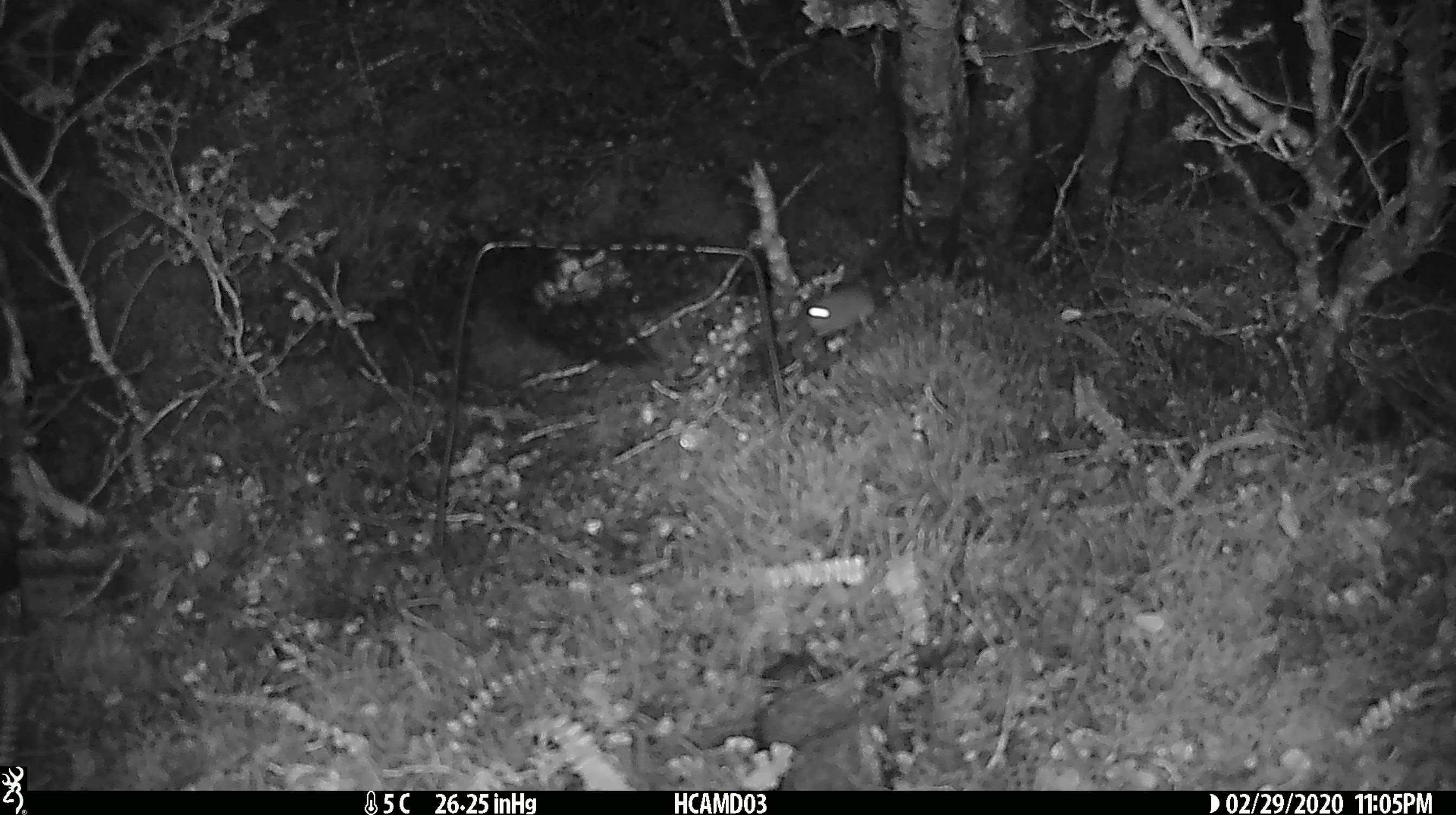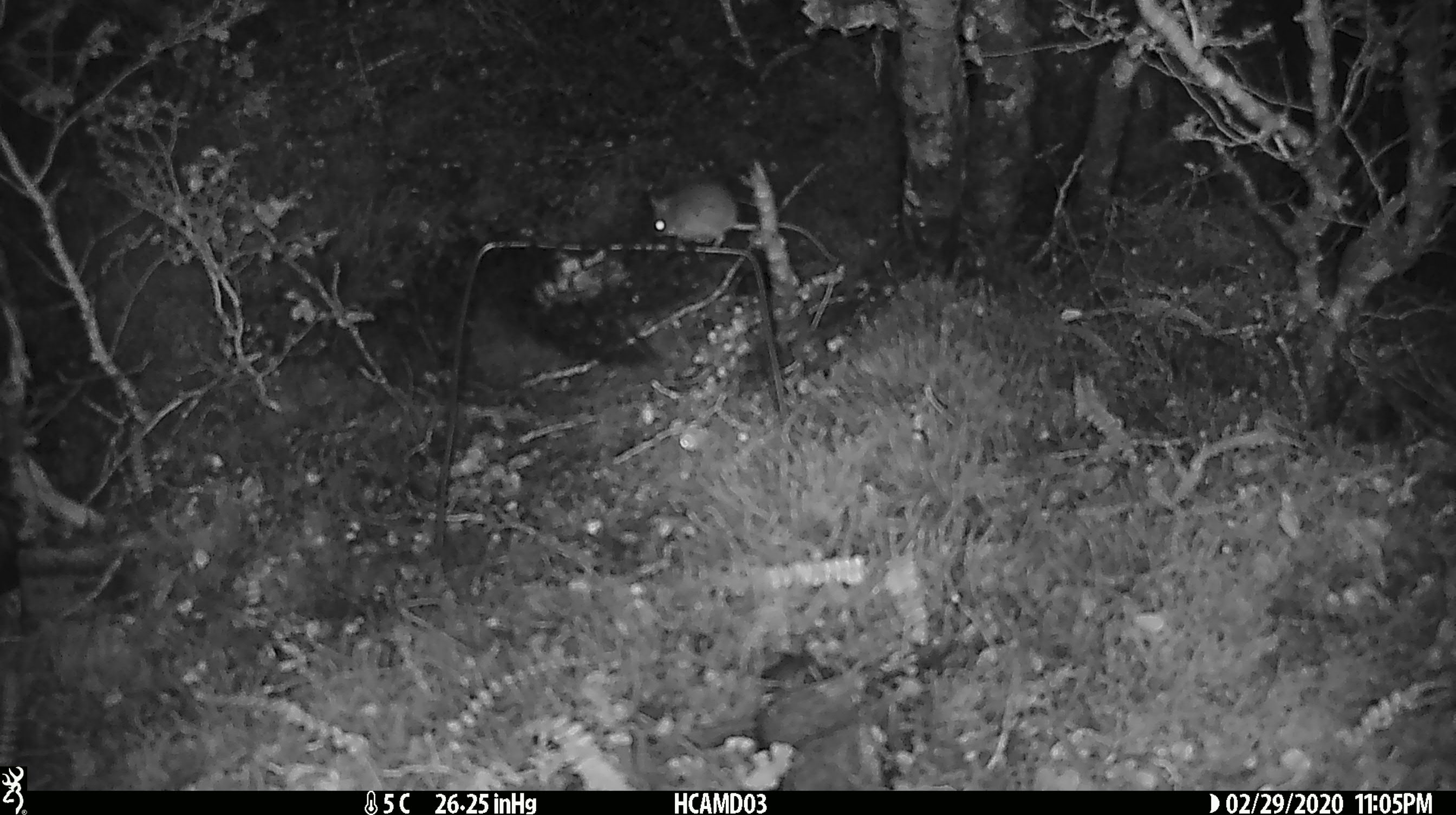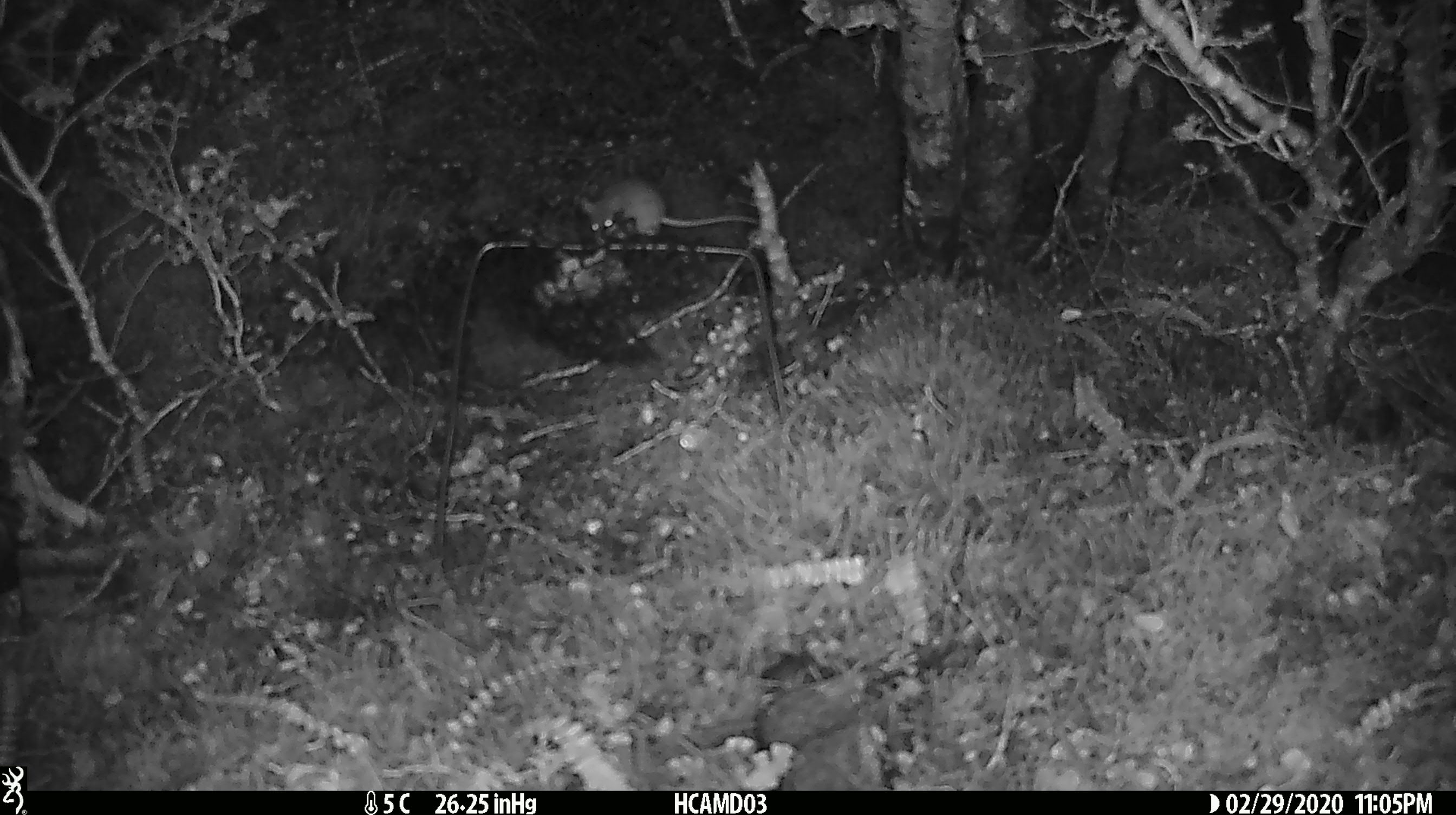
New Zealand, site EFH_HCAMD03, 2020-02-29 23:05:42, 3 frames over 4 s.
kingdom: Animalia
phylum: Chordata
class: Mammalia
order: Rodentia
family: Muridae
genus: Mus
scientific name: Mus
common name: mouse